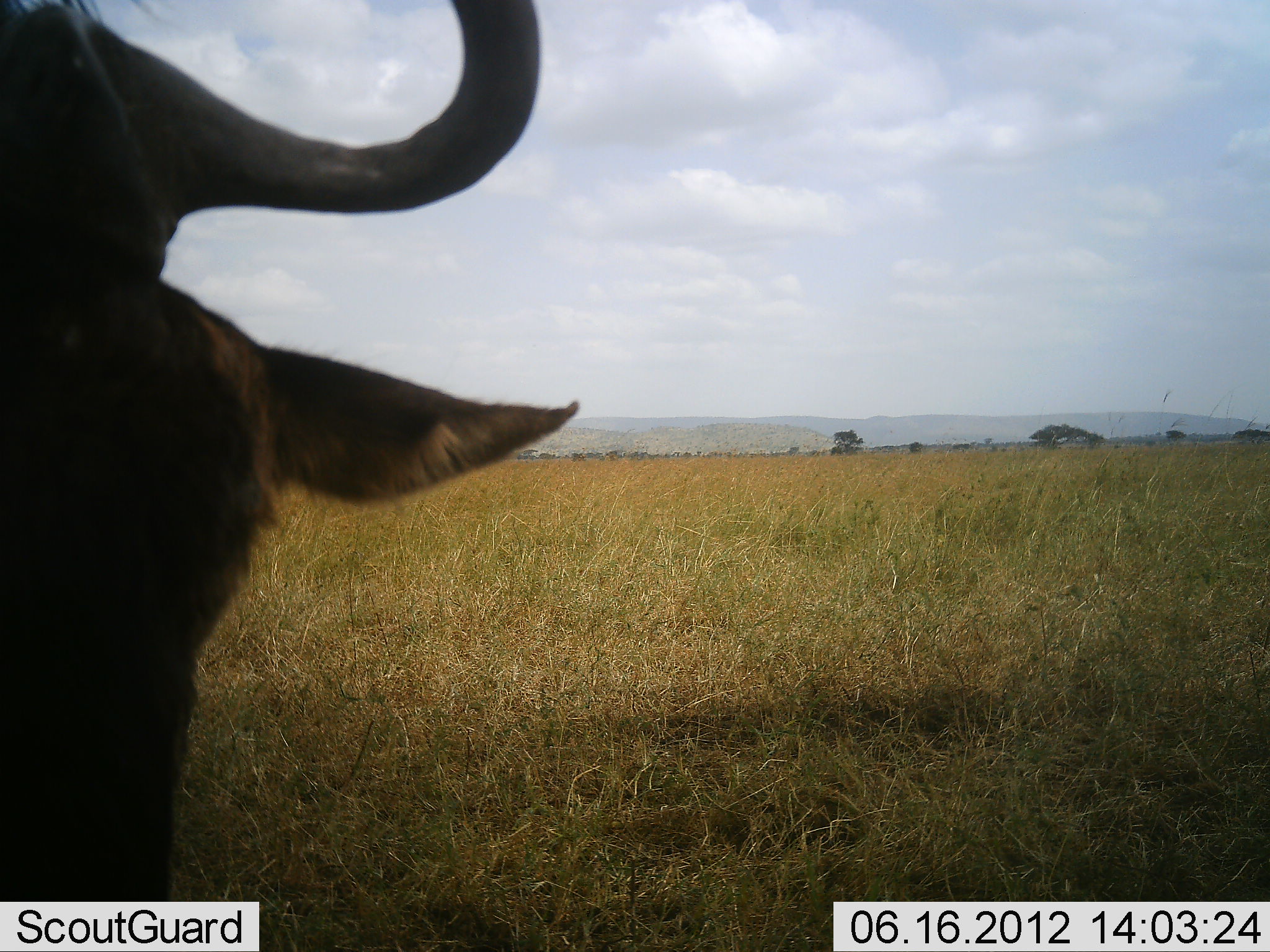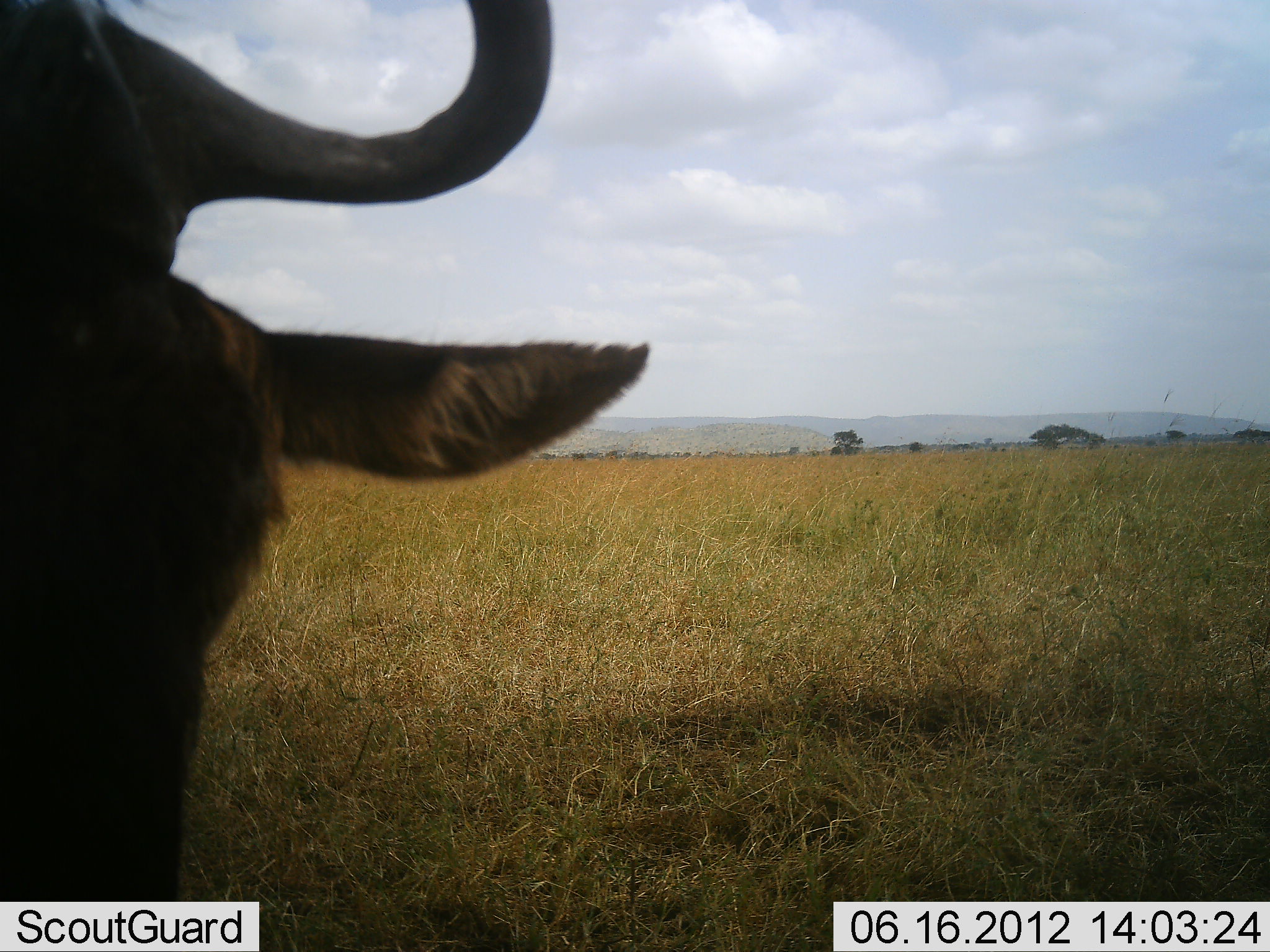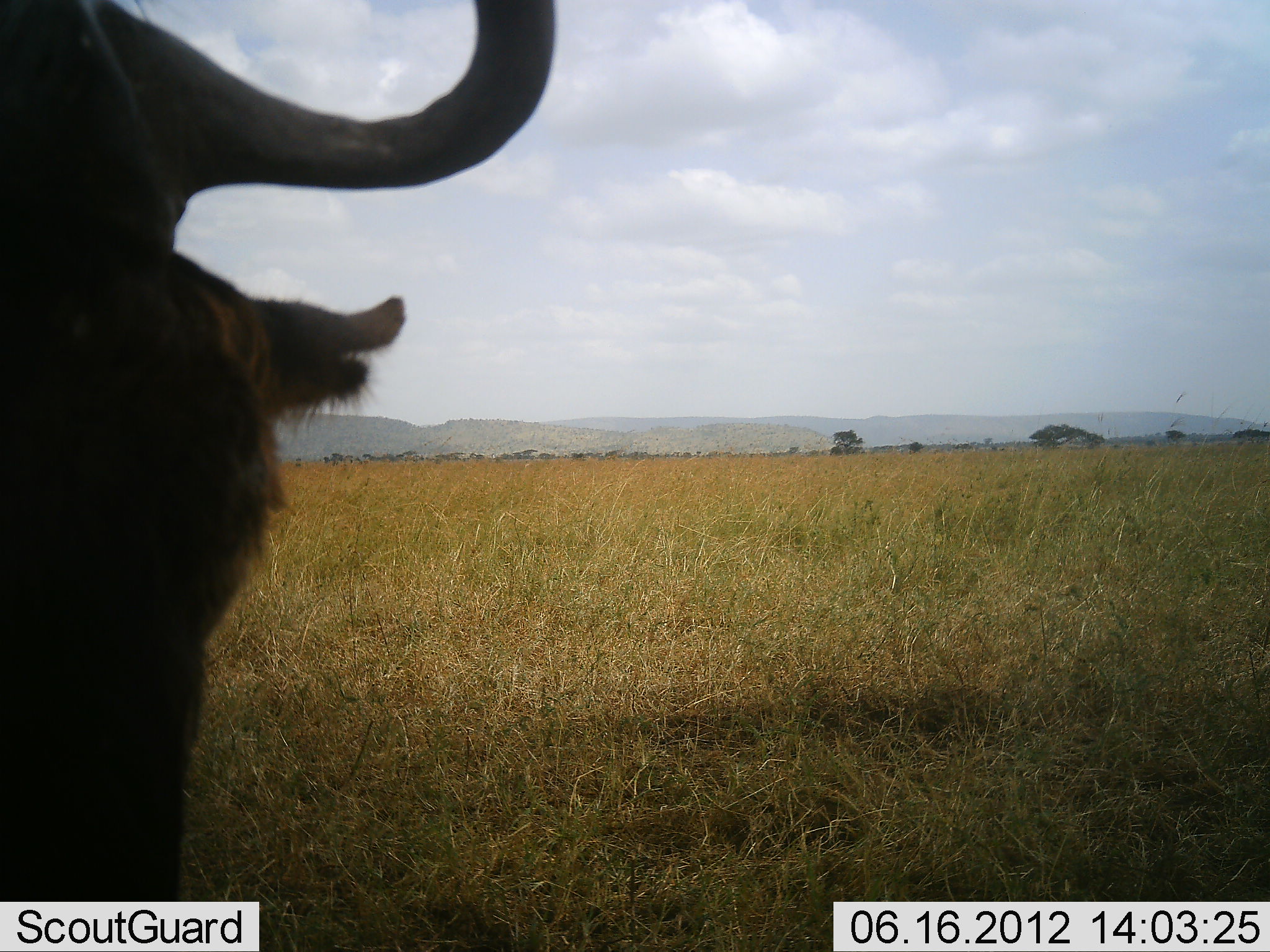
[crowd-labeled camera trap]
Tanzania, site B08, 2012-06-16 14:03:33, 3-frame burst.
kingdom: Animalia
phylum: Chordata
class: Mammalia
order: Artiodactyla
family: Bovidae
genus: Connochaetes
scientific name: Connochaetes taurinus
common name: blue wildebeest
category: wildebeest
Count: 1.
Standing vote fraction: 80%.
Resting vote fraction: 10%.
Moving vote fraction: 0%.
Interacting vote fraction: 10%.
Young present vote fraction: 0%.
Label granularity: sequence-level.